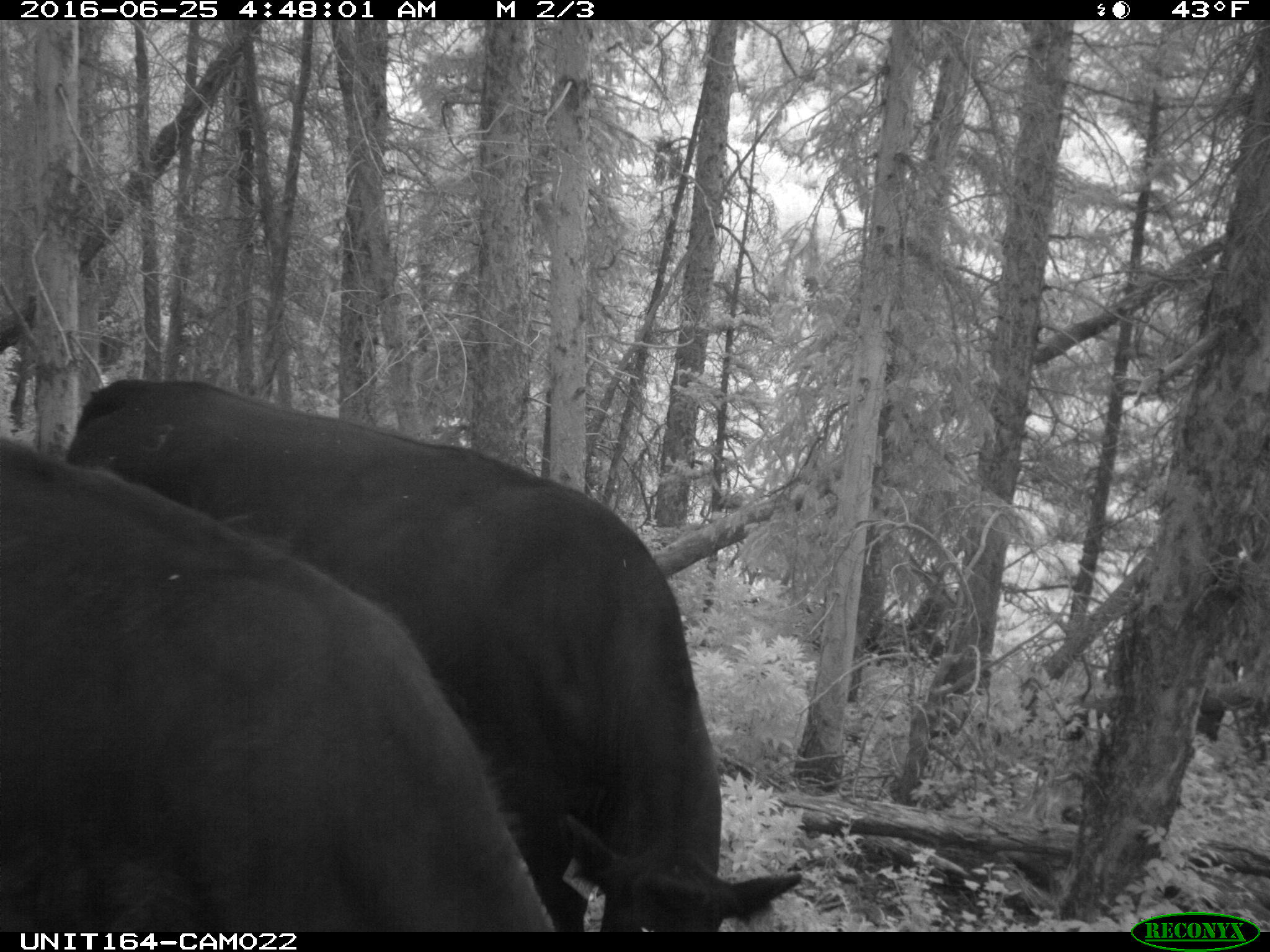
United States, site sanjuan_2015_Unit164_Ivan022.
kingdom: Animalia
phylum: Chordata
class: Mammalia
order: Artiodactyla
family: Bovidae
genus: Bos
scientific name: Bos taurus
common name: domestic cow